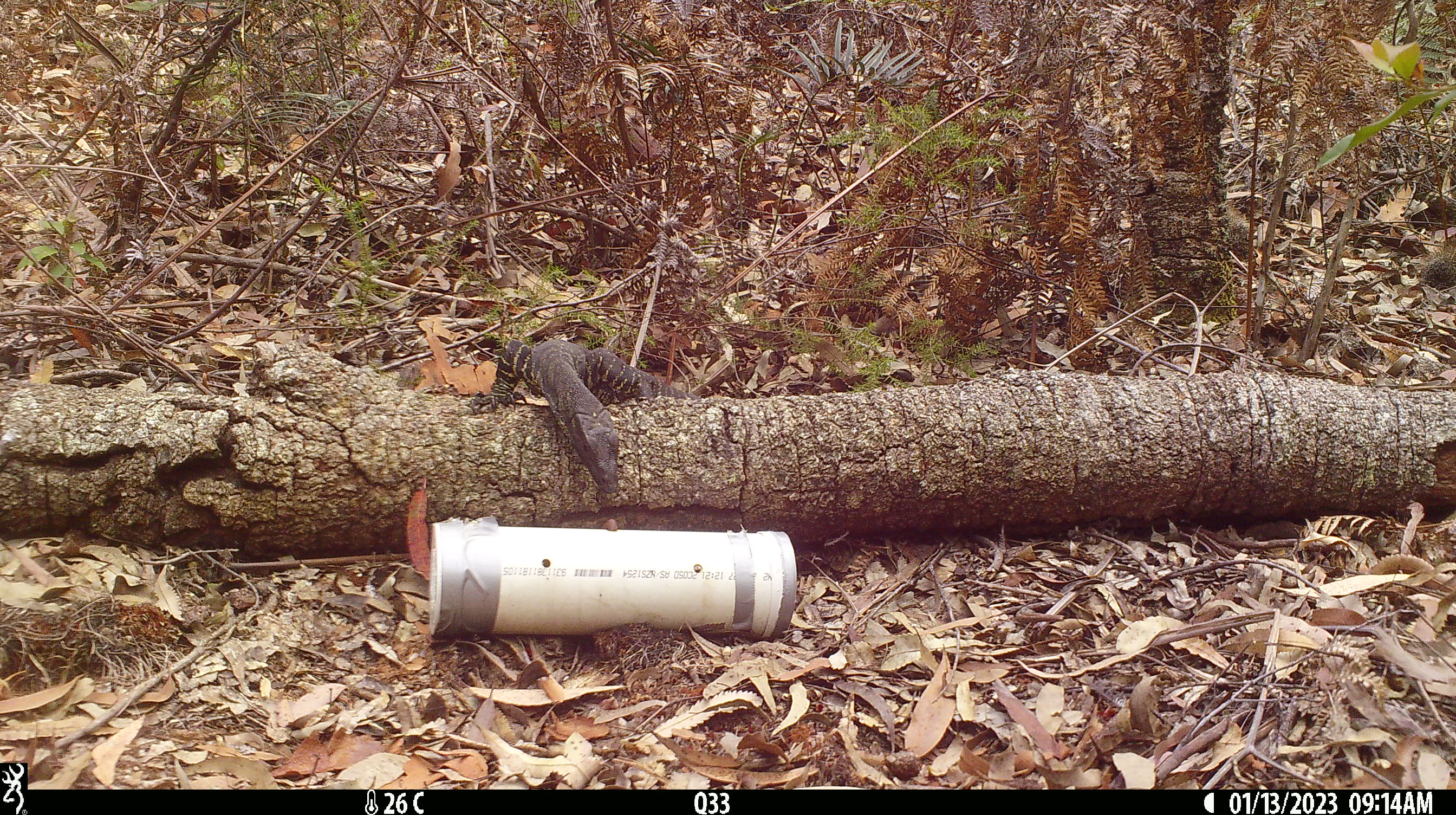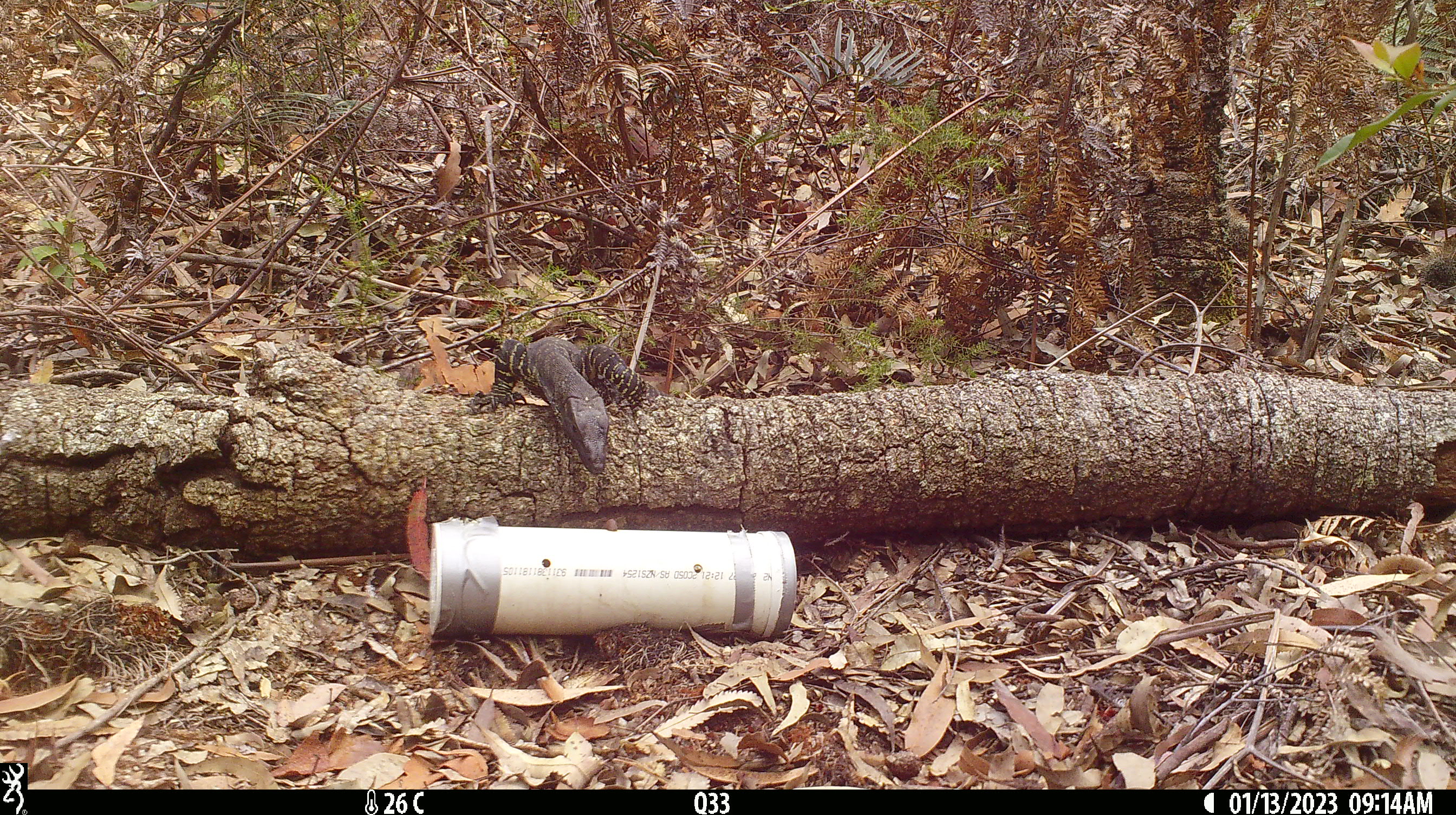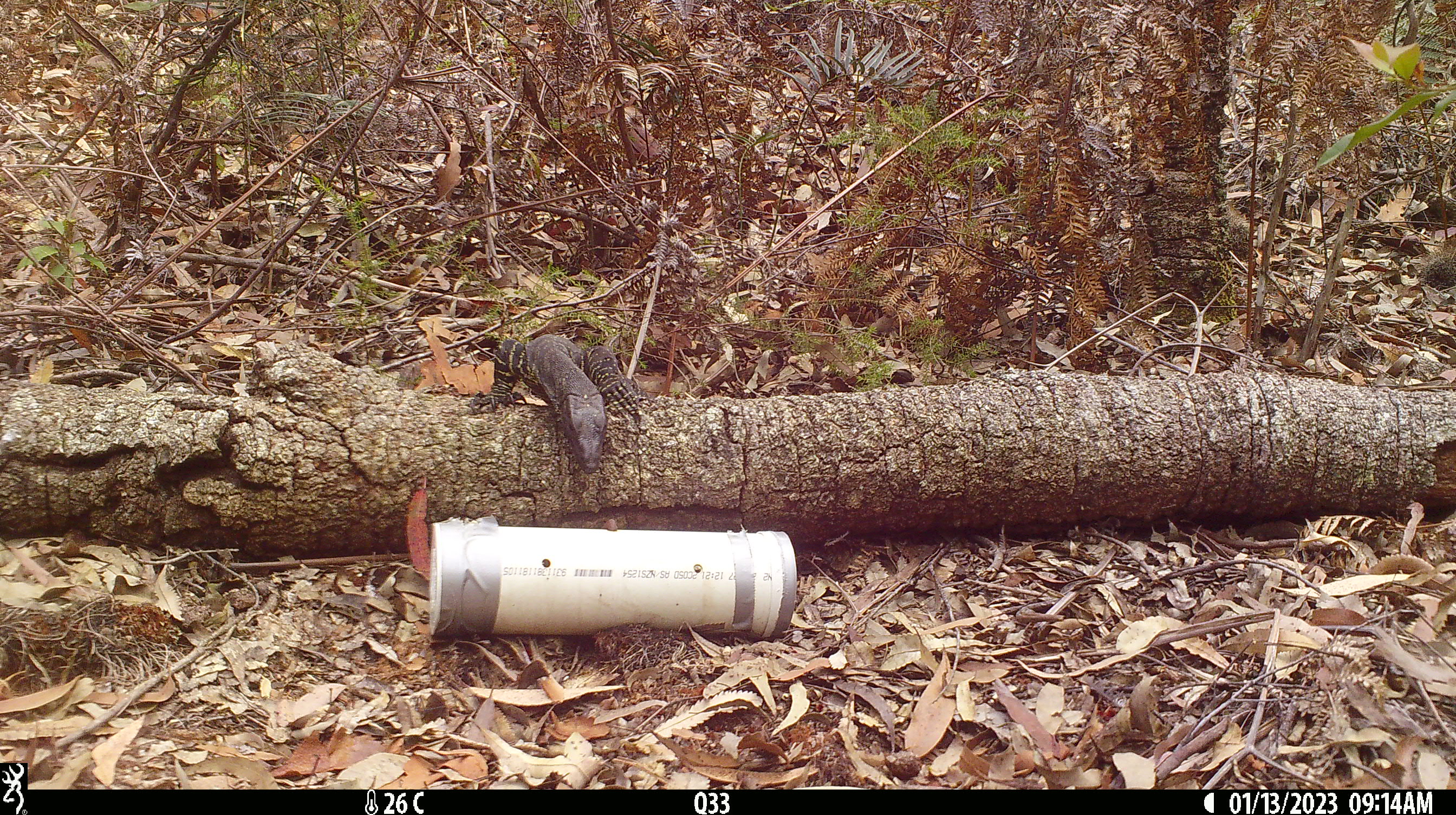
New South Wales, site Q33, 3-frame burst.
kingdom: Animalia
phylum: Chordata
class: Reptilia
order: Squamata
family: Varanidae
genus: Varanus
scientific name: Varanus varius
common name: lace monitor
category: goanna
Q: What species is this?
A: Goanna (lace monitor) (Varanus varius).